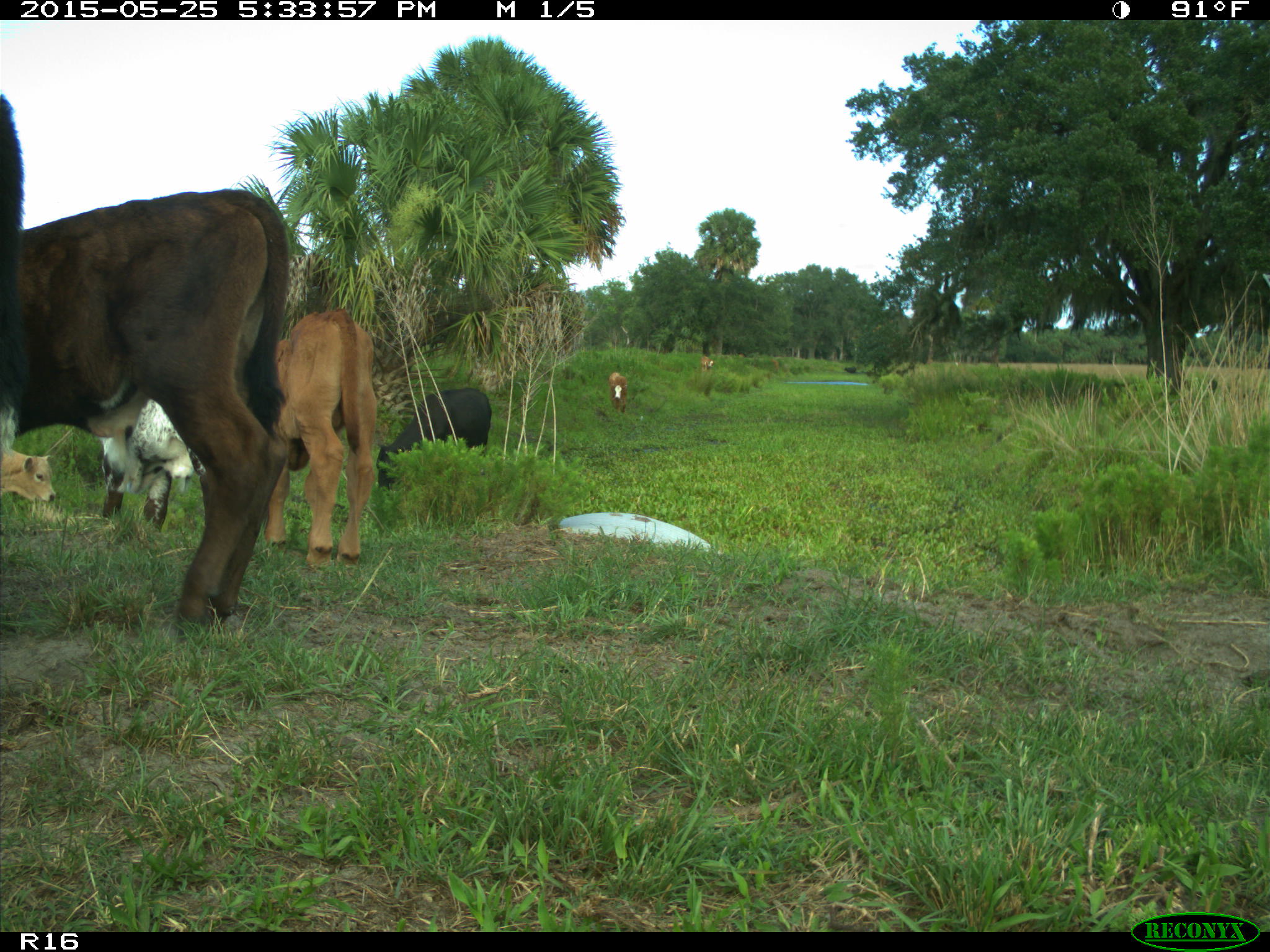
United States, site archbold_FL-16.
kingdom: Animalia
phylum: Chordata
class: Mammalia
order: Artiodactyla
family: Bovidae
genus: Bos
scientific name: Bos taurus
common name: domestic cow